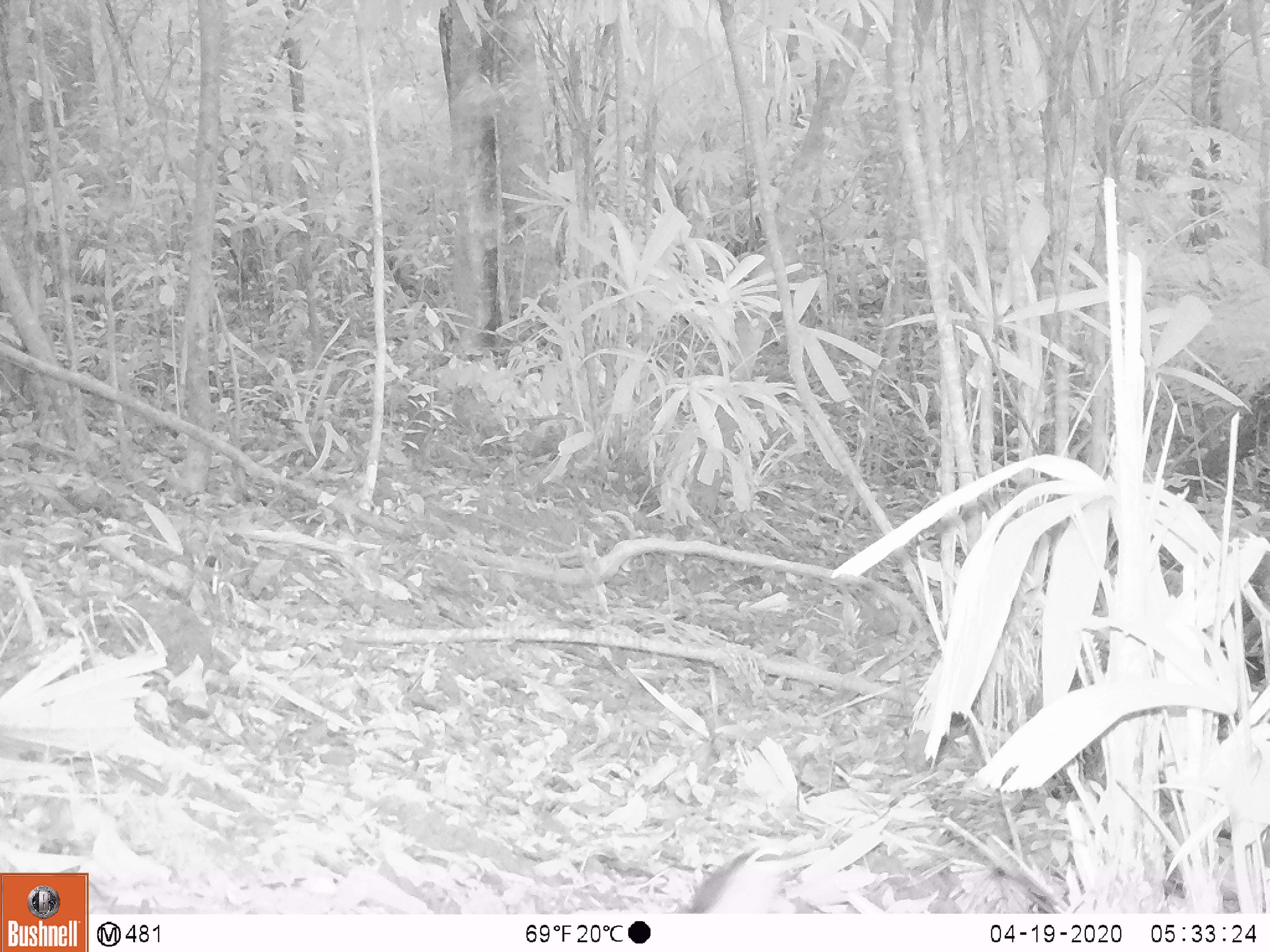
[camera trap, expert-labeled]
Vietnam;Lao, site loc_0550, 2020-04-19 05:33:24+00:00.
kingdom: Animalia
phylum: Chordata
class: Aves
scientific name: Aves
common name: bird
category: unidentified bird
Unidentified bird (bird) (Aves). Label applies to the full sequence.